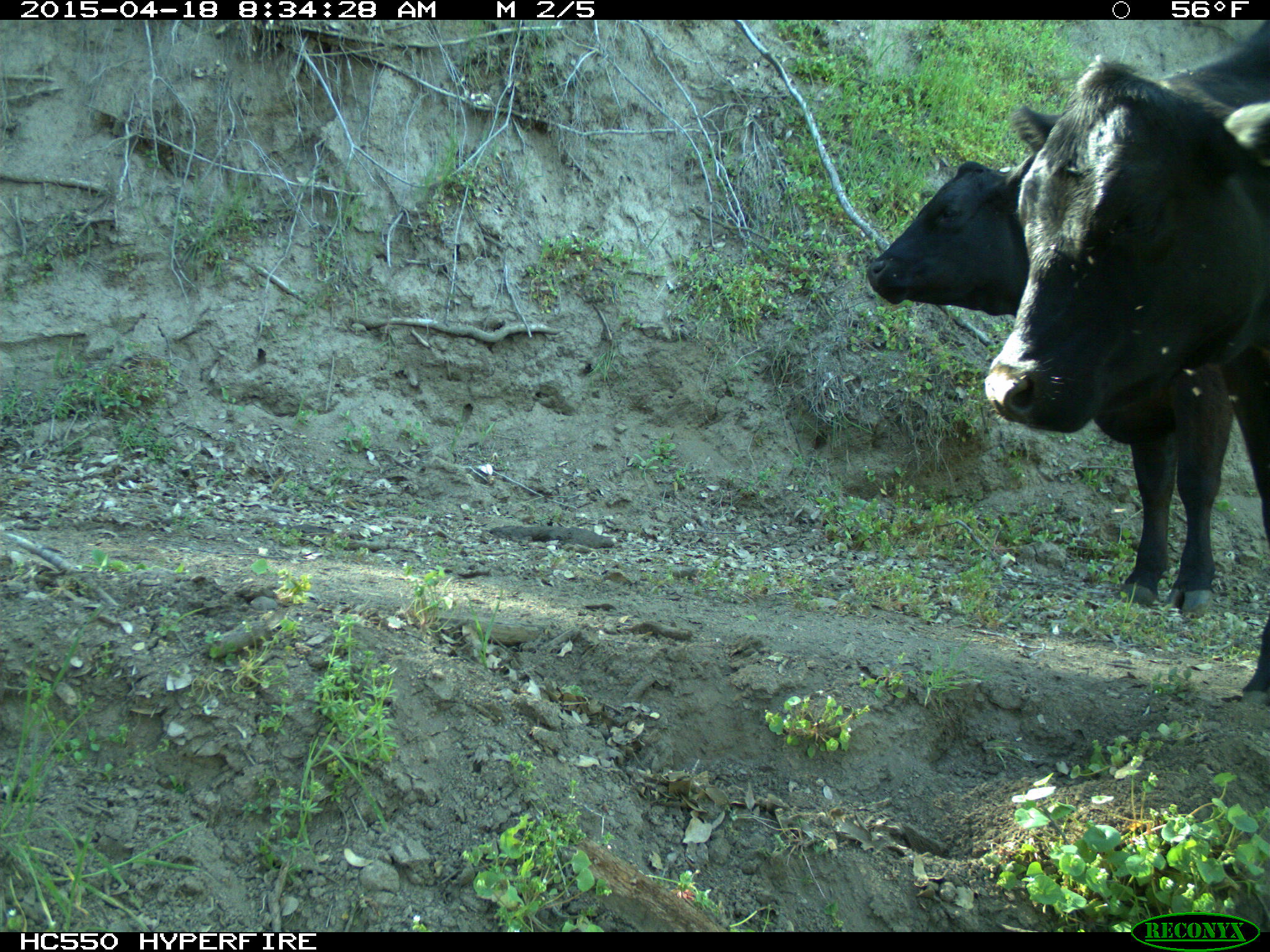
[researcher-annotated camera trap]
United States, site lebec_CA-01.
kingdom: Animalia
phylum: Chordata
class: Mammalia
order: Artiodactyla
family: Bovidae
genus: Bos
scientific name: Bos taurus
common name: domestic cow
Bos taurus (domestic cow).